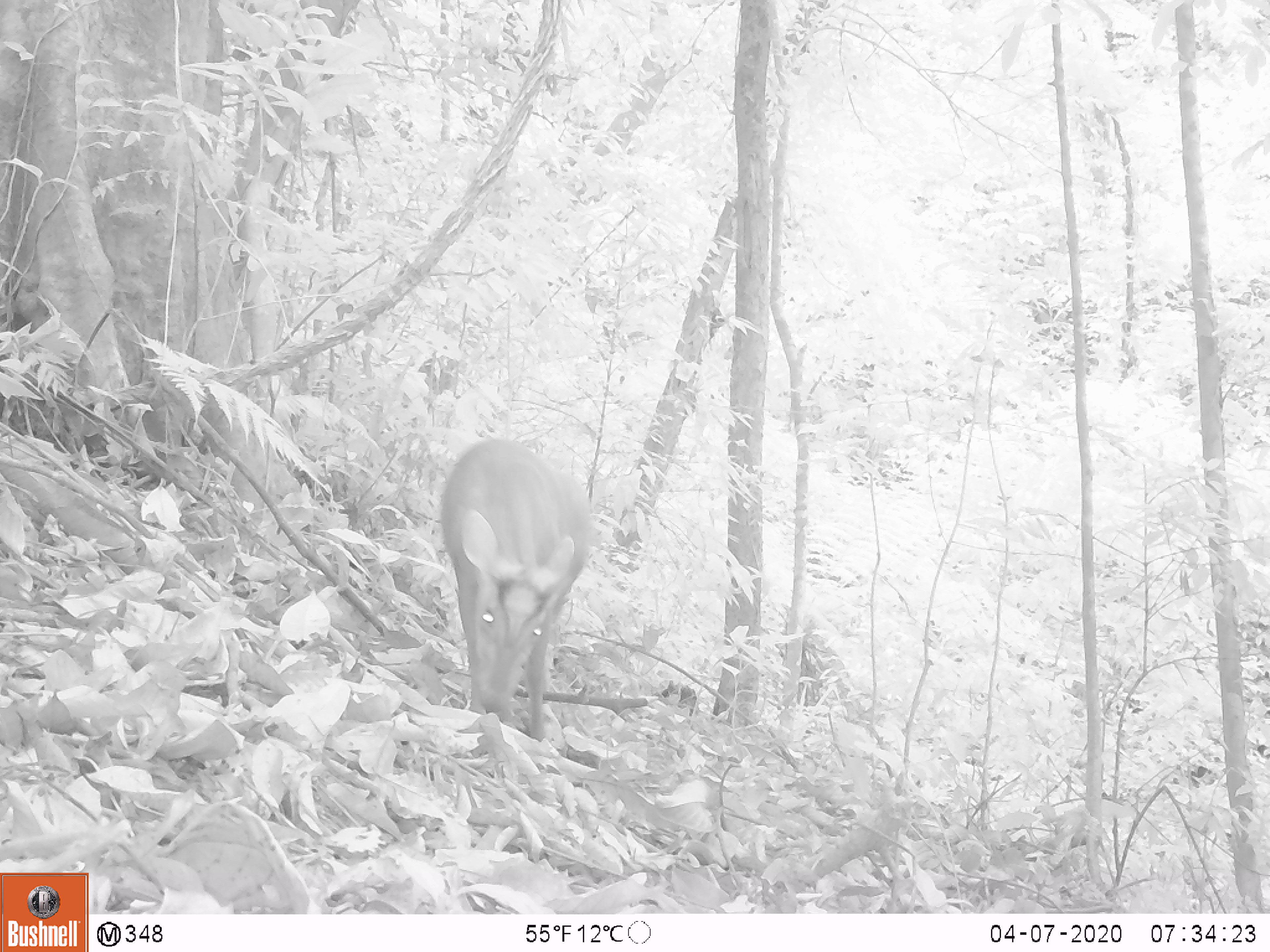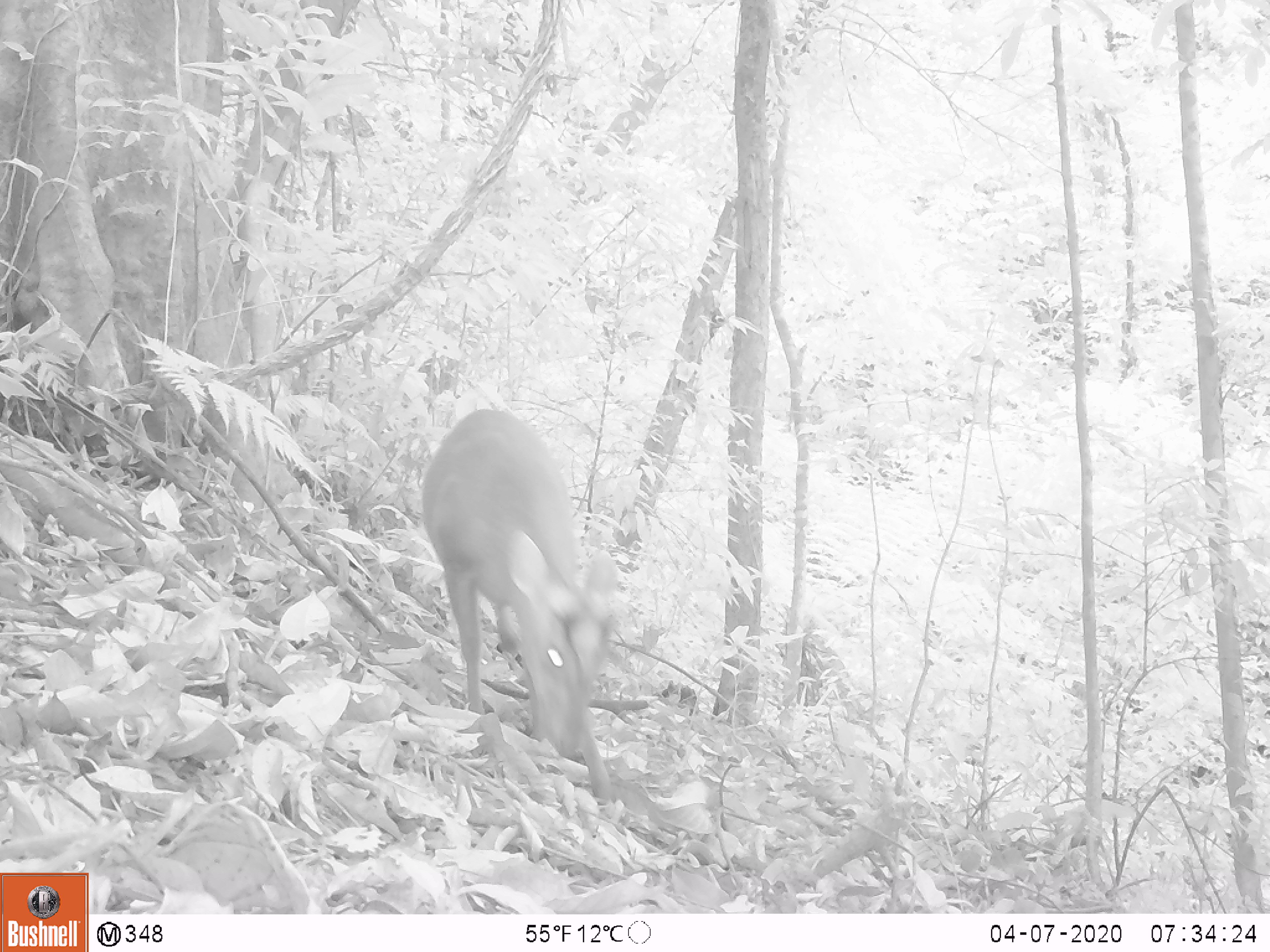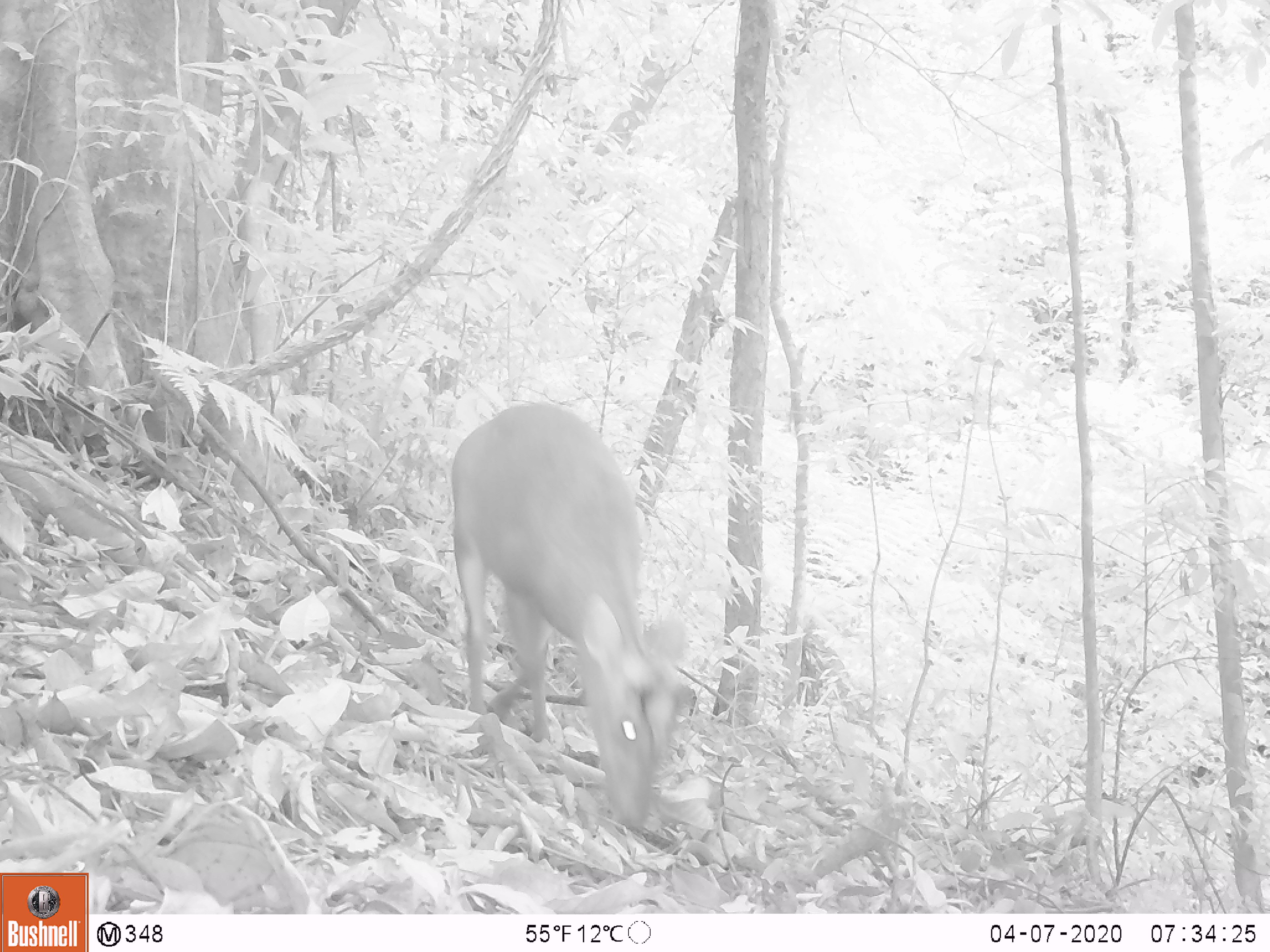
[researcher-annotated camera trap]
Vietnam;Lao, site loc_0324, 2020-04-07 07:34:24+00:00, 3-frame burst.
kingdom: Animalia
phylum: Chordata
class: Mammalia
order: Artiodactyla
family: Cervidae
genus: Muntiacus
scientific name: Muntiacus rooseveltorum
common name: roosevelt's muntjac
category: roosevelts muntjac group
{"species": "roosevelts muntjac group (roosevelt's muntjac) (Muntiacus rooseveltorum)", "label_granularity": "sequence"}